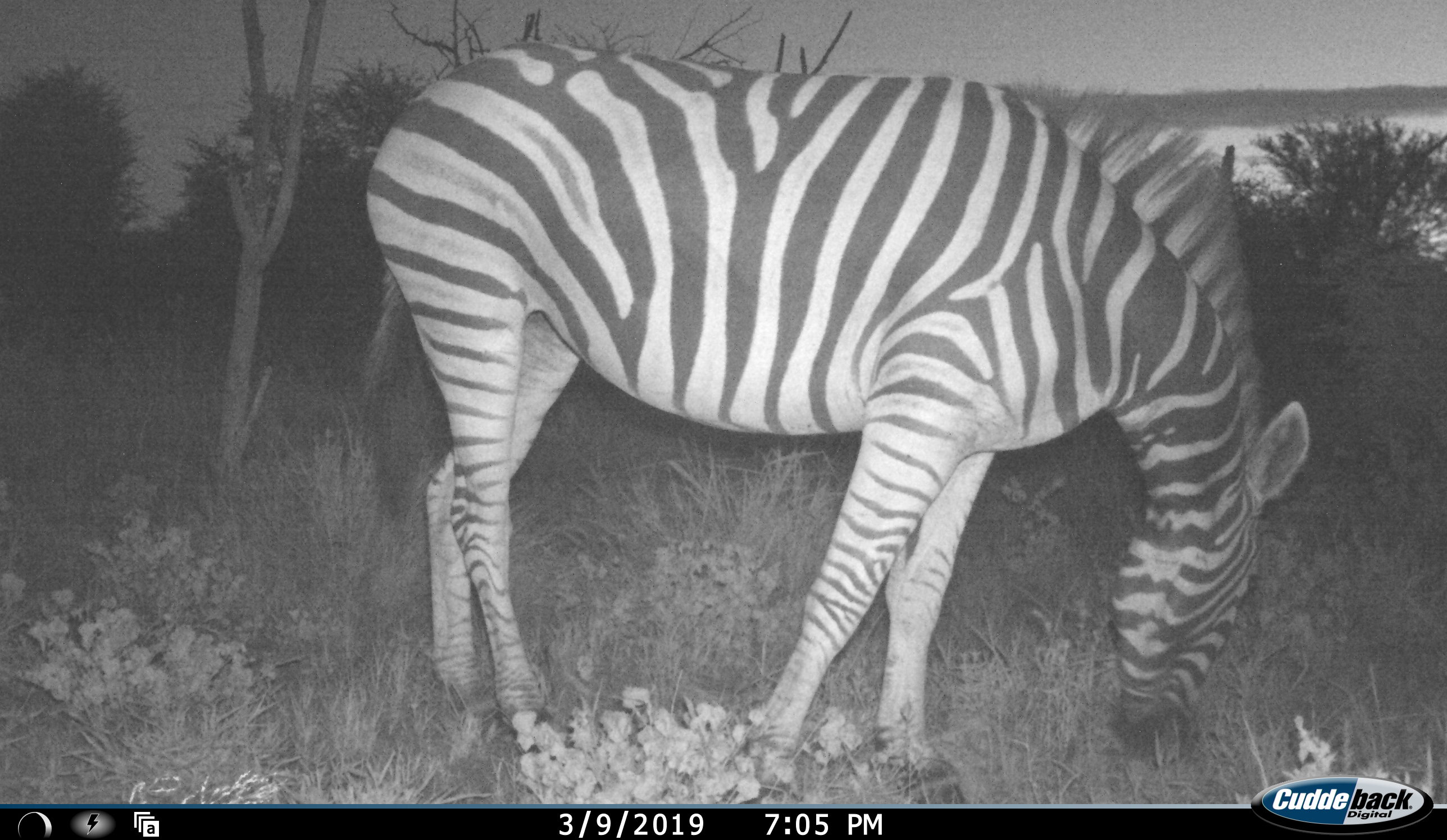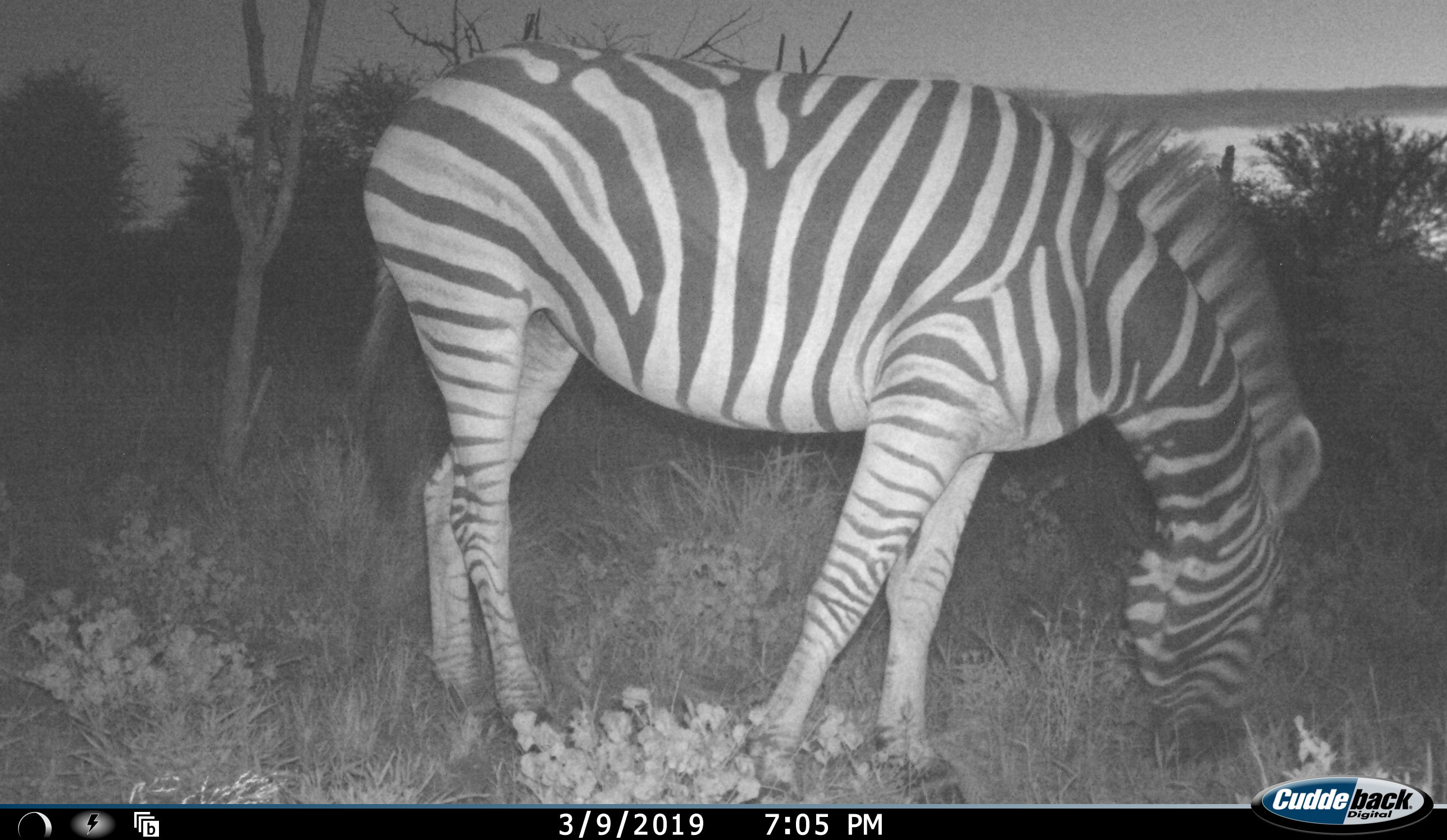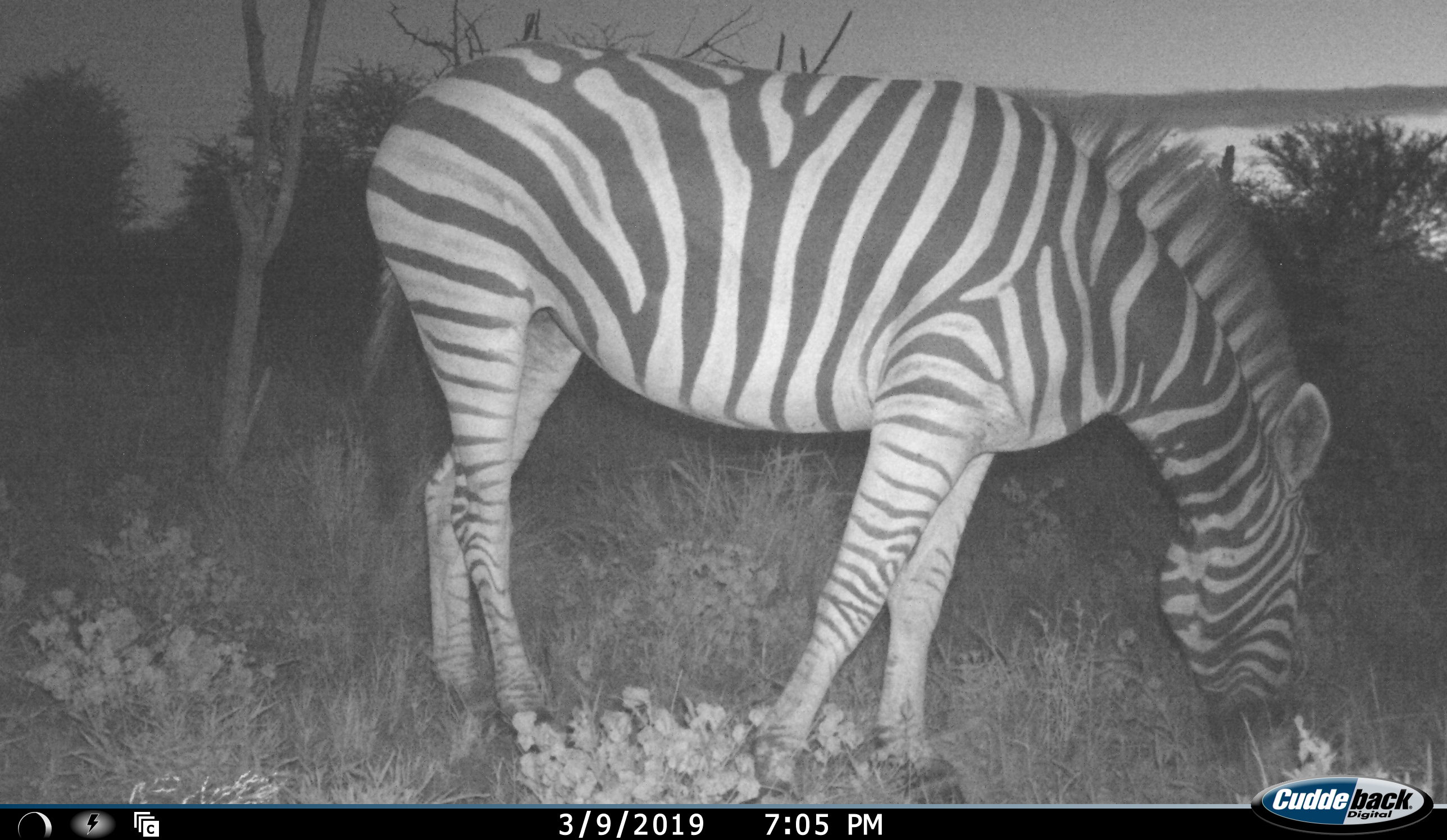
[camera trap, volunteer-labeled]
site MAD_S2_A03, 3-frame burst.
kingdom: Animalia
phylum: Chordata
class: Mammalia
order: Perissodactyla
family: Equidae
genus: Equus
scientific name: Equus quagga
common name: plains zebra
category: zebraplains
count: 1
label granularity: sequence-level